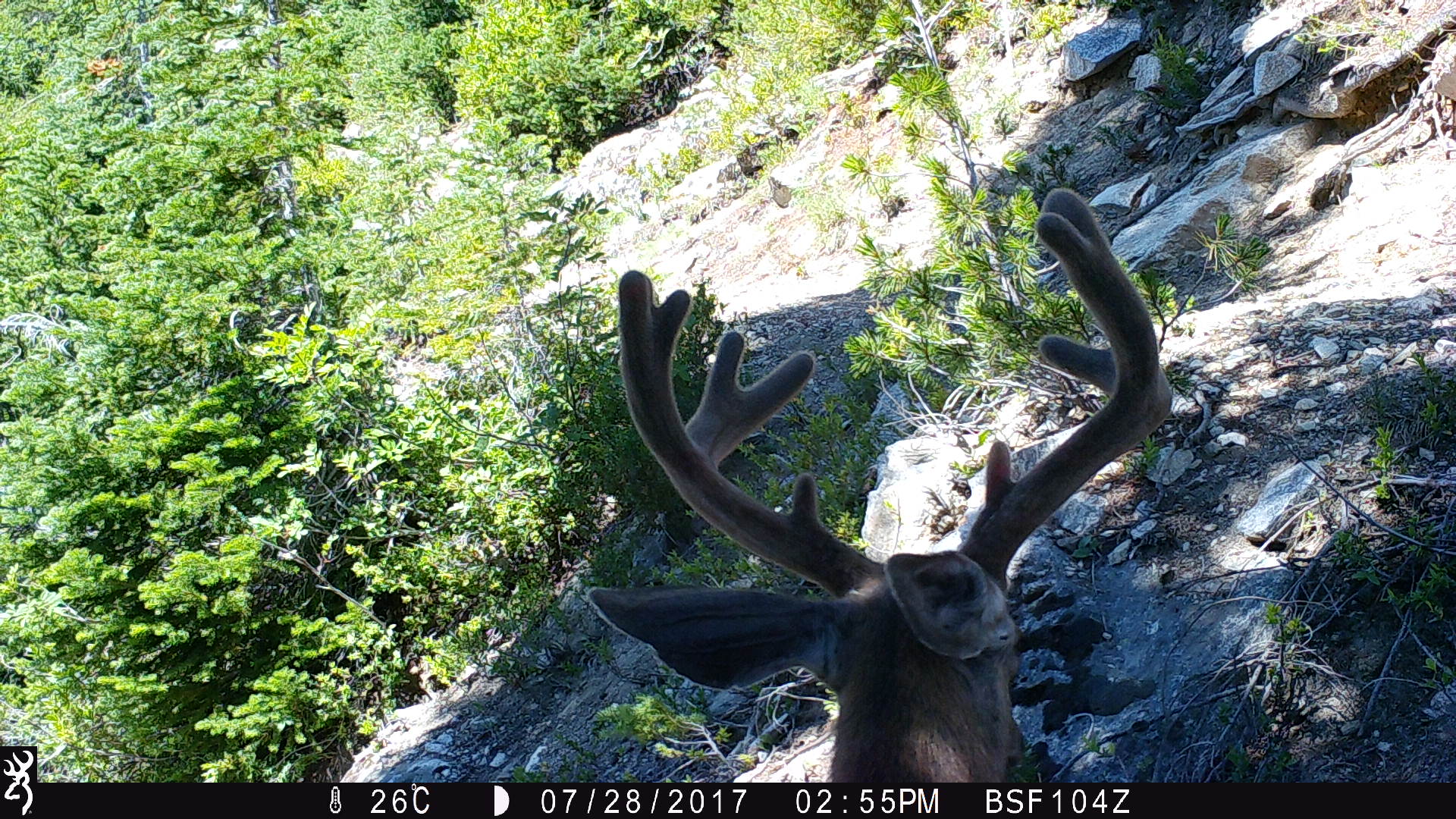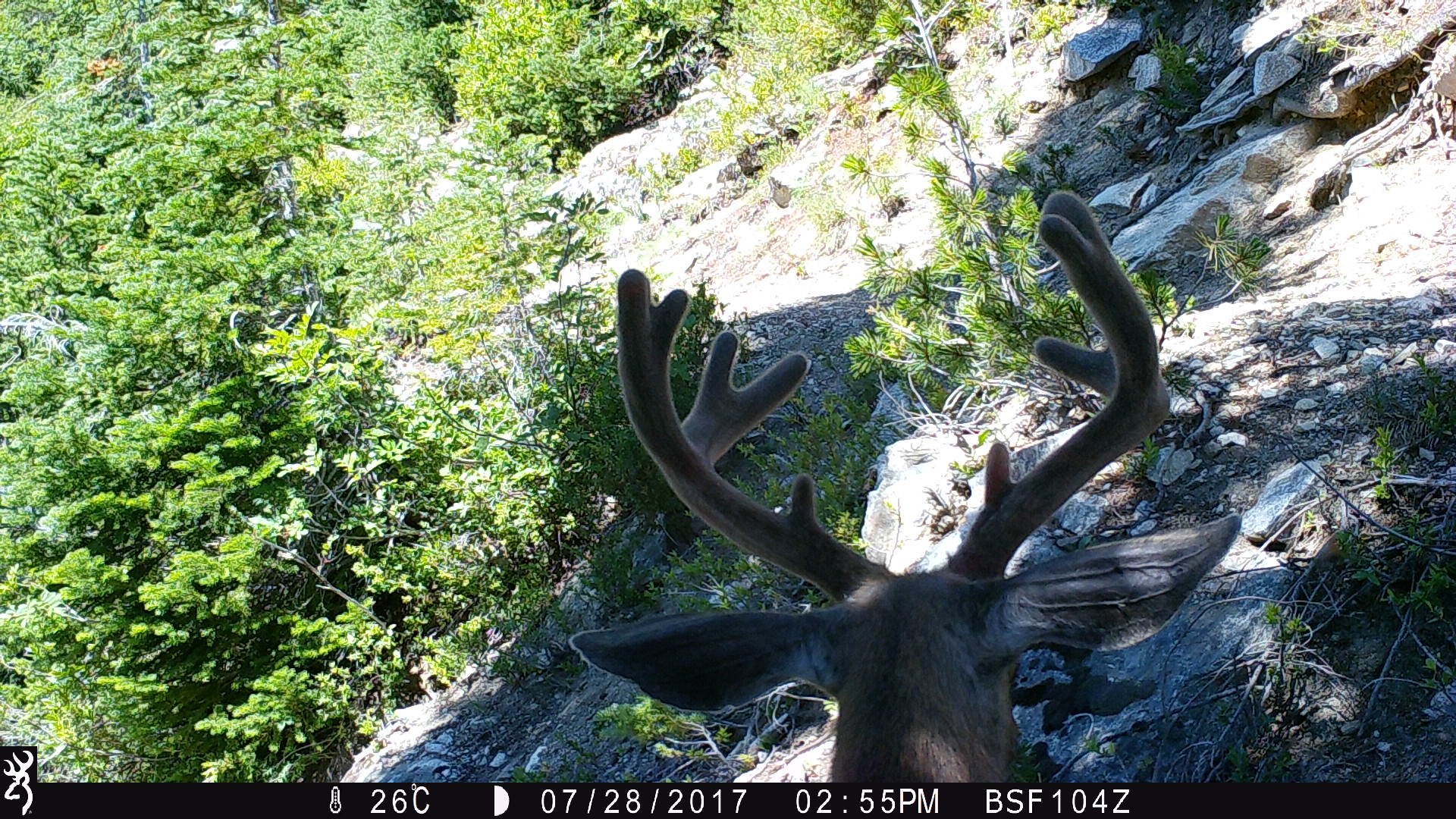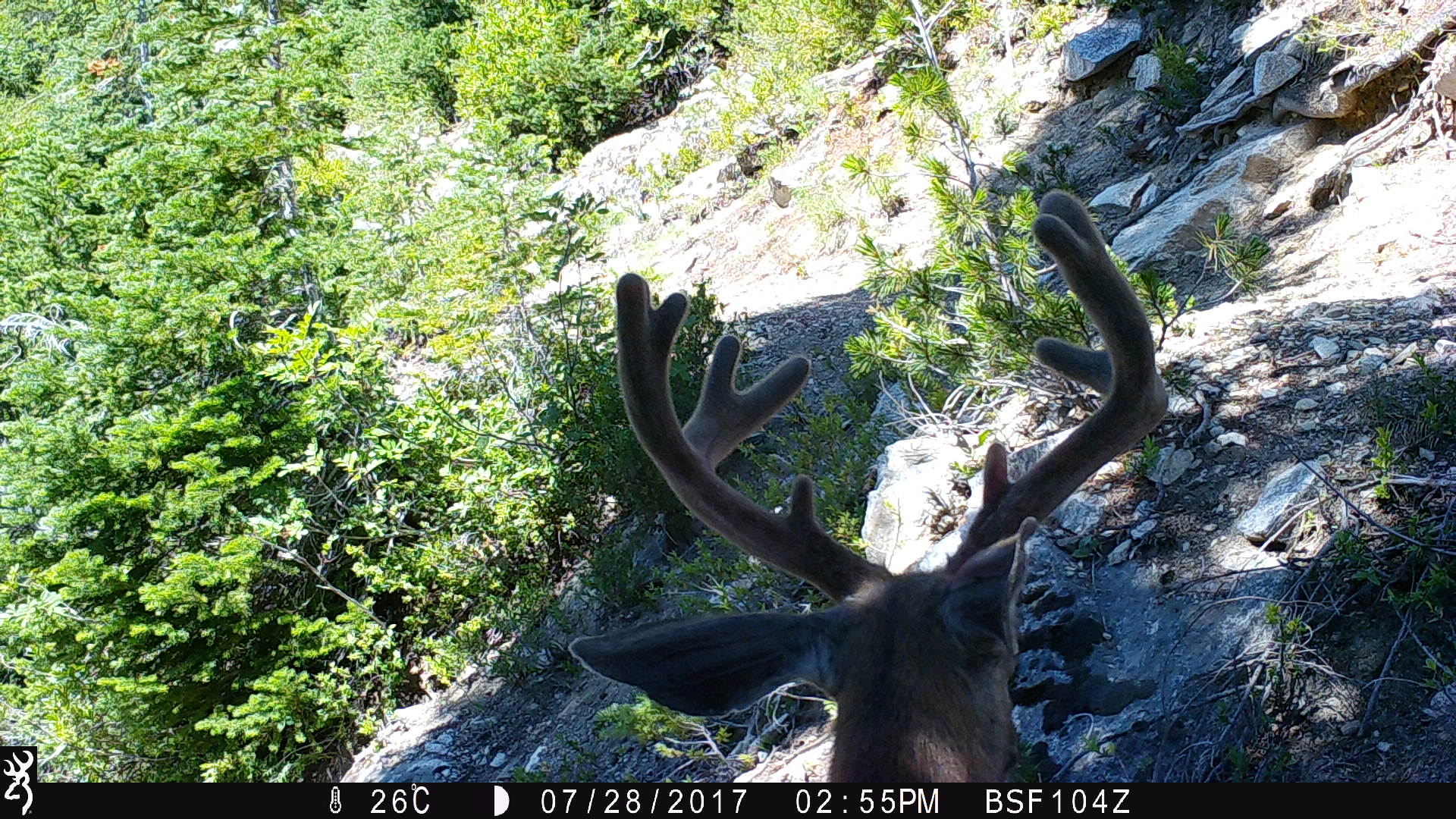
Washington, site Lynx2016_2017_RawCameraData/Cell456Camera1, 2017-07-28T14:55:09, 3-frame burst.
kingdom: Animalia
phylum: Chordata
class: Mammalia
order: Artiodactyla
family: Cervidae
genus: Odocoileus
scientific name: Odocoileus hemionus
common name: mule deer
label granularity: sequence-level